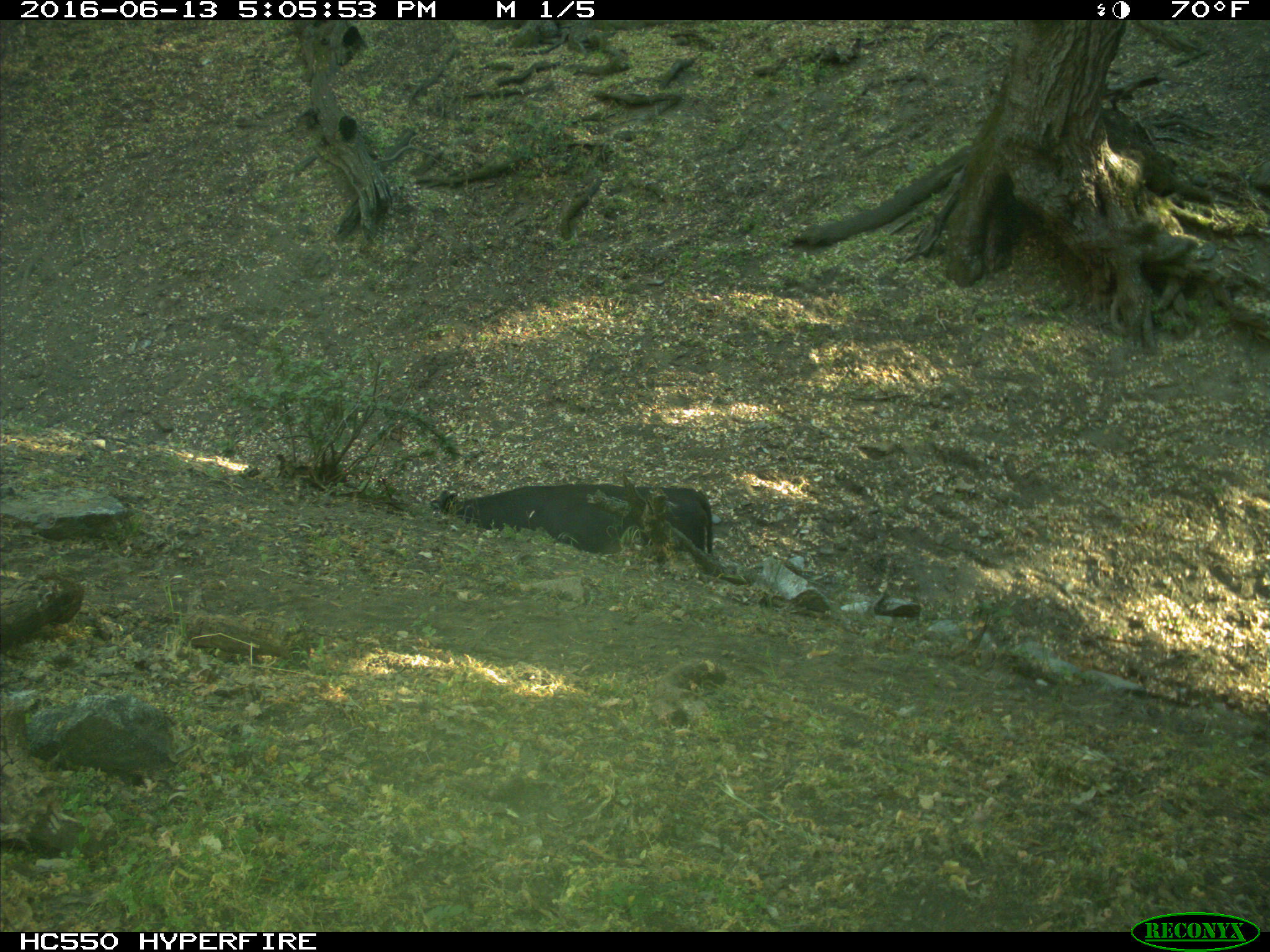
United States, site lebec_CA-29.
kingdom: Animalia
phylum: Chordata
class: Mammalia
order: Artiodactyla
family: Bovidae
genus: Bos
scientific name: Bos taurus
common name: domestic cow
Bos taurus (domestic cow).